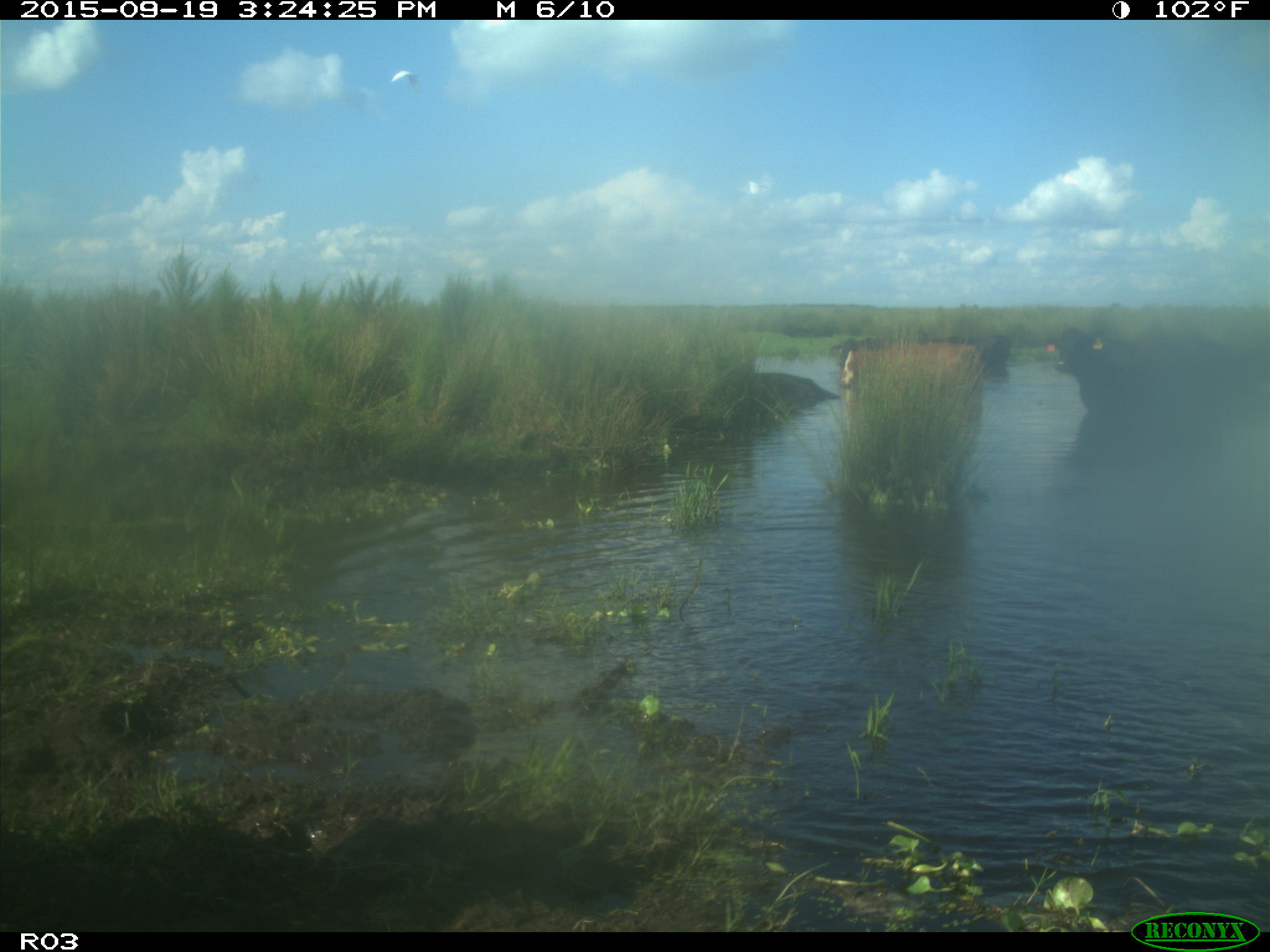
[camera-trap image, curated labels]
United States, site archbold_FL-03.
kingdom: Animalia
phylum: Chordata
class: Mammalia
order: Artiodactyla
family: Bovidae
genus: Bos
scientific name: Bos taurus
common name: domestic cow